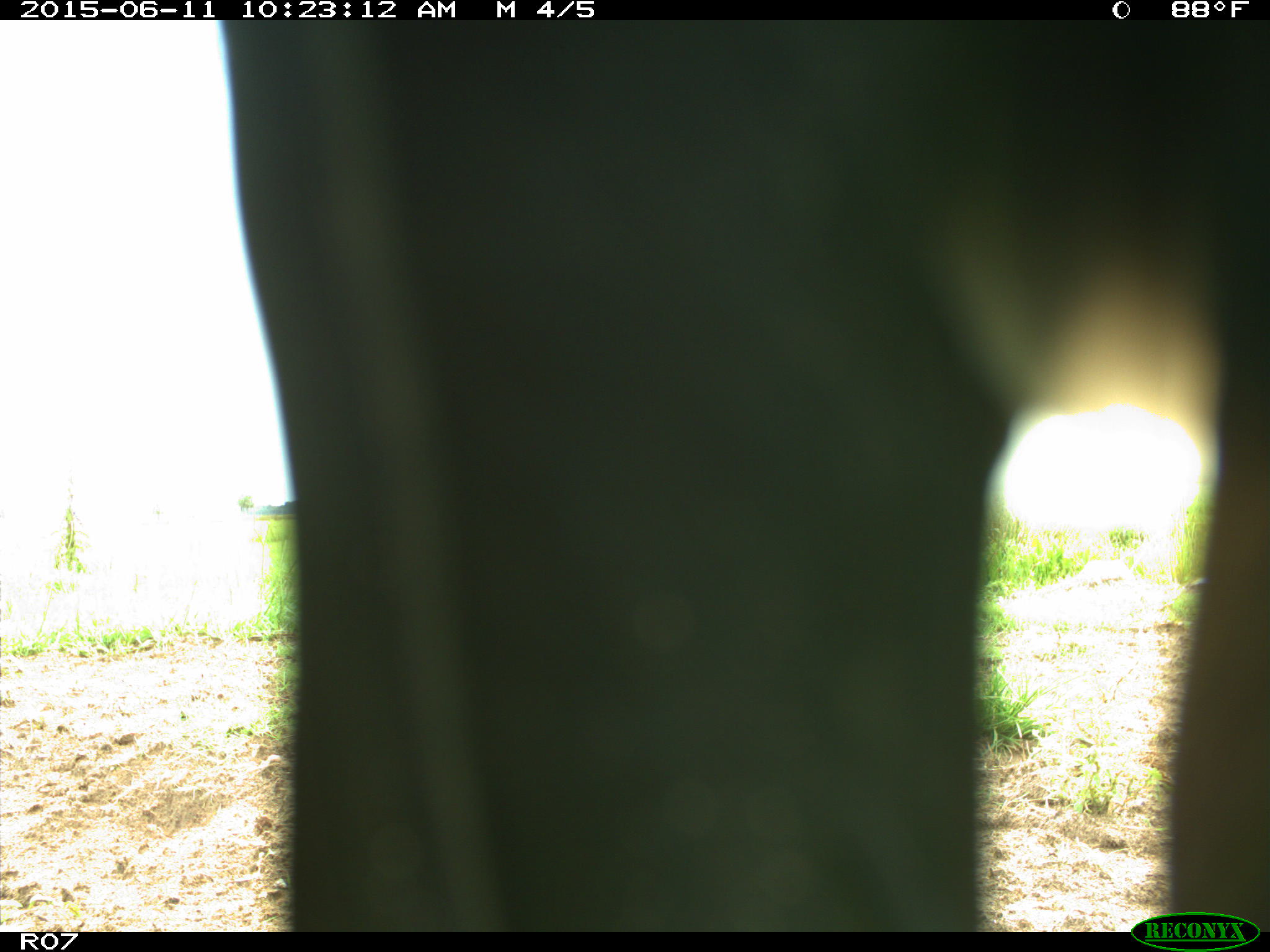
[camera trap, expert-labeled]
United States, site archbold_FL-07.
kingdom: Animalia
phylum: Chordata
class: Mammalia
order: Artiodactyla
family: Bovidae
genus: Bos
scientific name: Bos taurus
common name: domestic cow